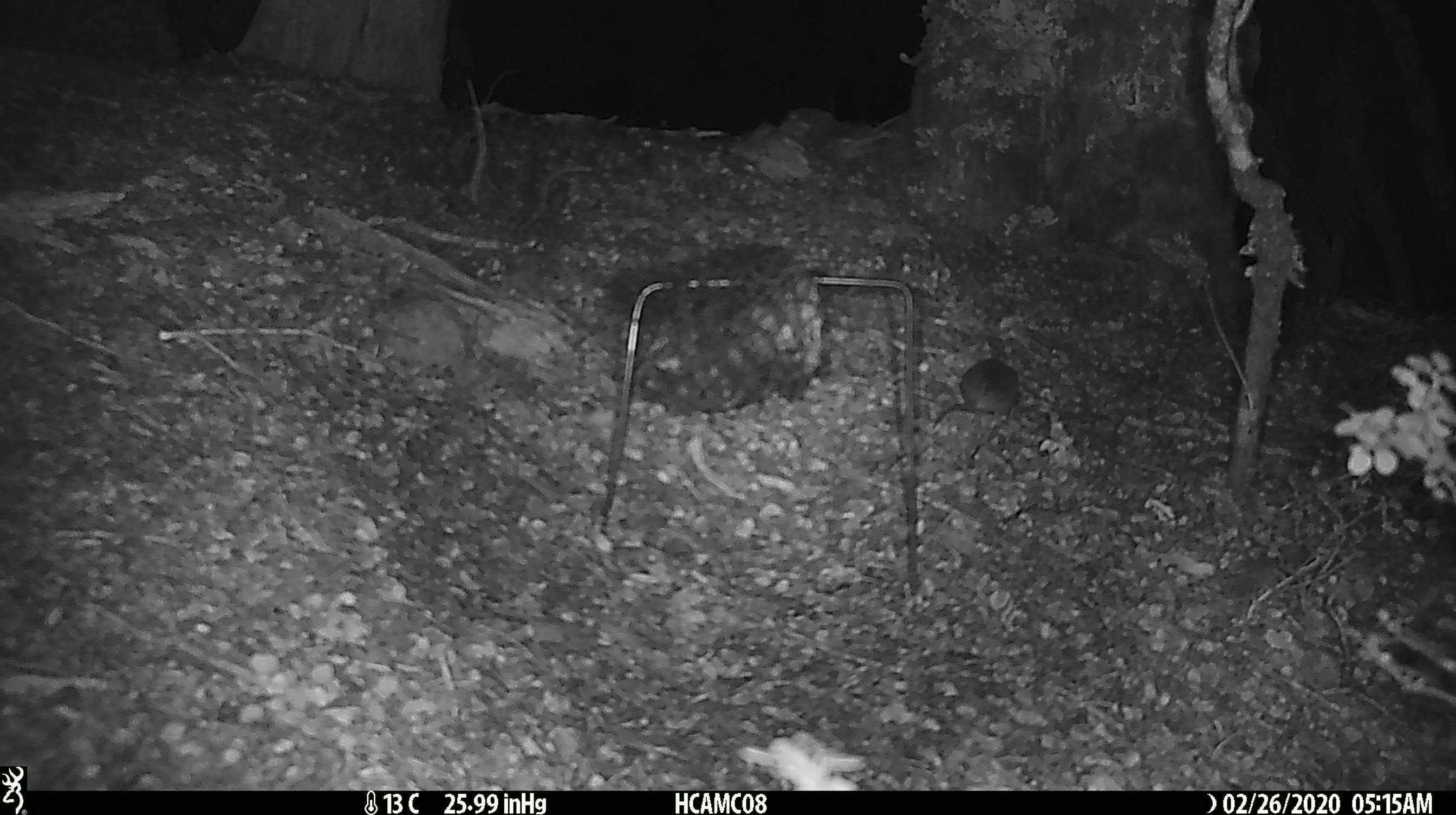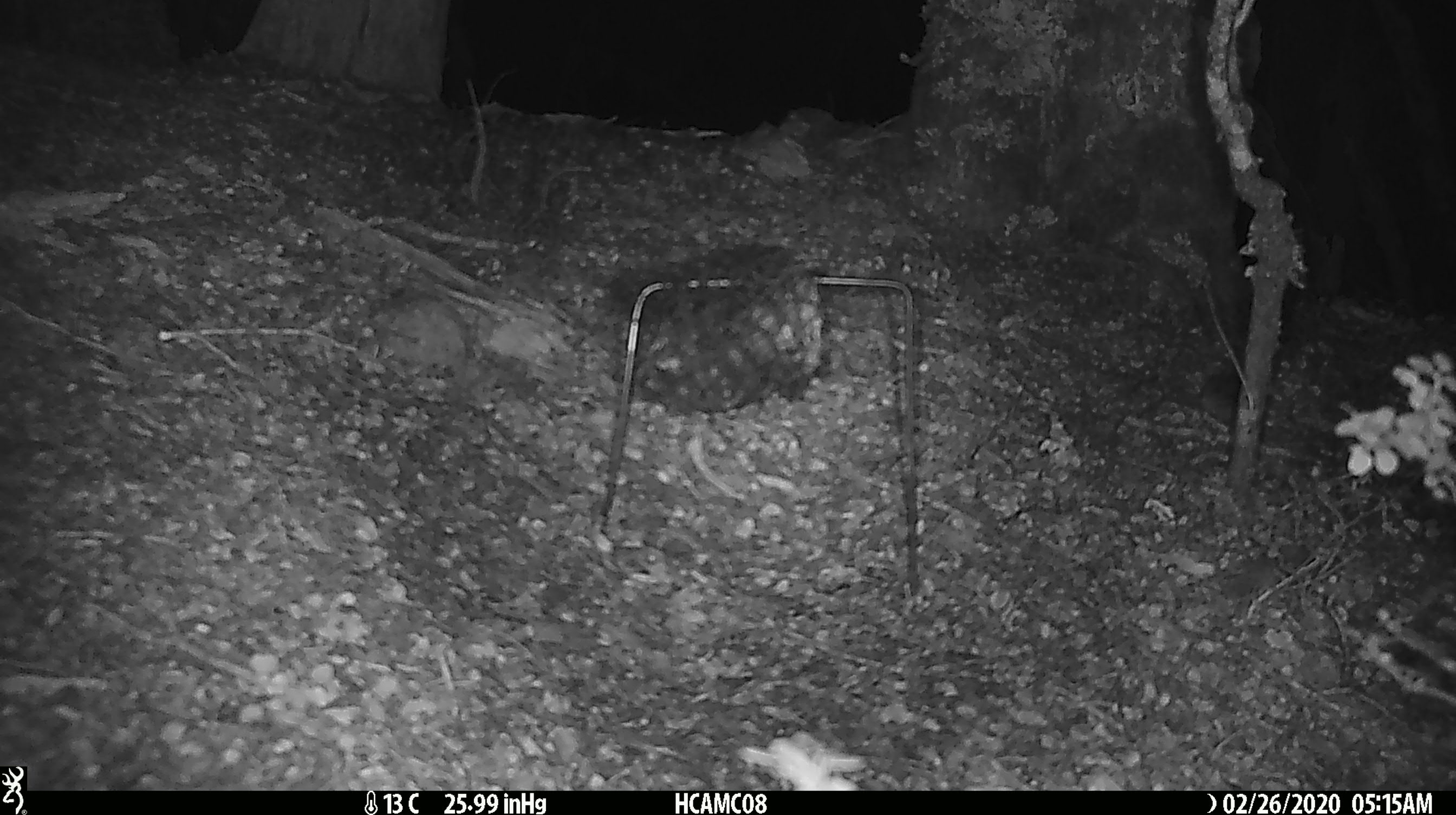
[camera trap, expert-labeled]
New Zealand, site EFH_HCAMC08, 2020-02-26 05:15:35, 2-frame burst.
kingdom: Animalia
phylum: Chordata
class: Mammalia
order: Rodentia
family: Muridae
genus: Mus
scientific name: Mus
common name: mouse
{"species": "mouse (Mus)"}